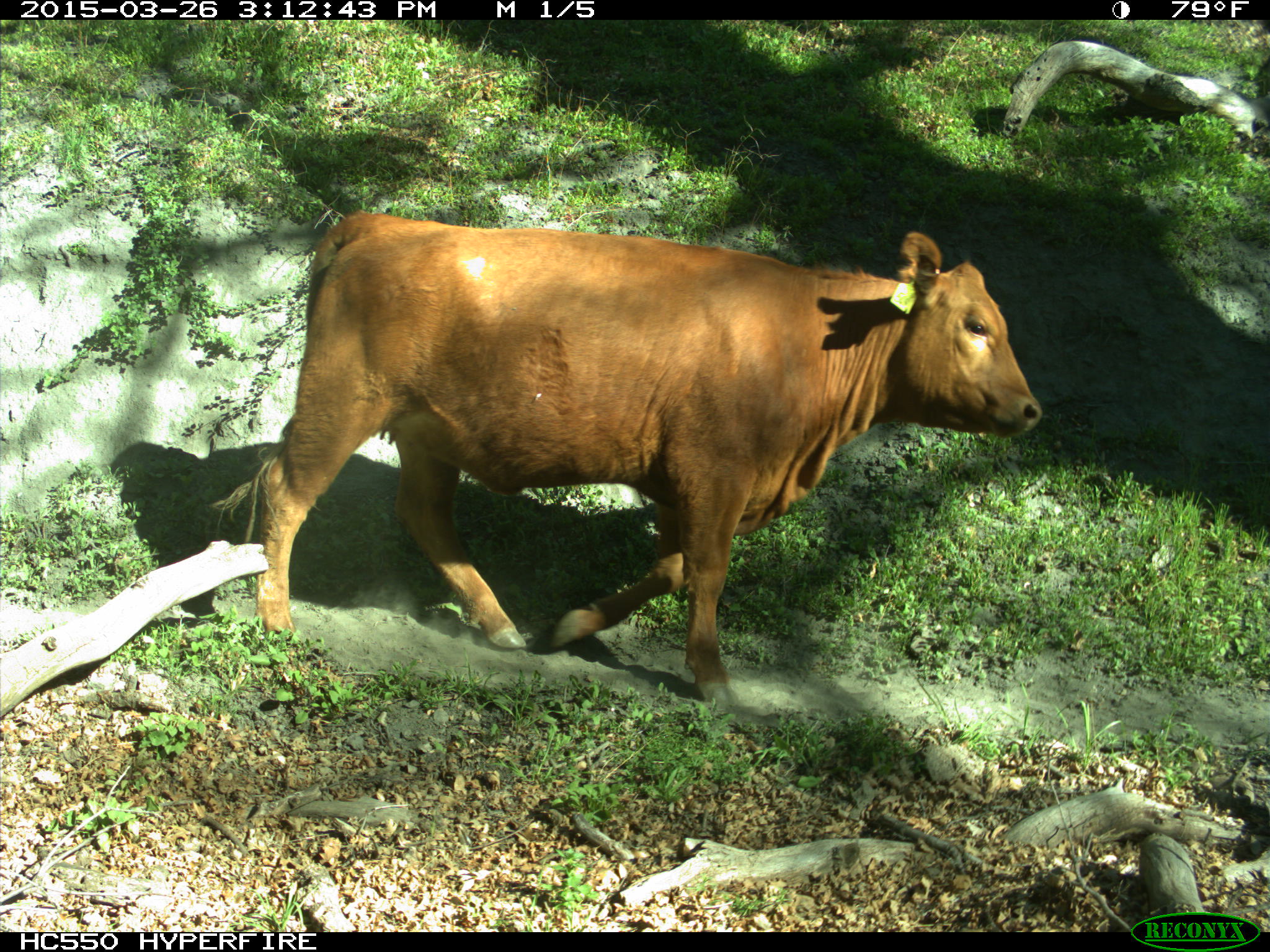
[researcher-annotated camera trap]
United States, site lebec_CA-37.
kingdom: Animalia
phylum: Chordata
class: Mammalia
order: Artiodactyla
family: Bovidae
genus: Bos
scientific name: Bos taurus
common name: domestic cow